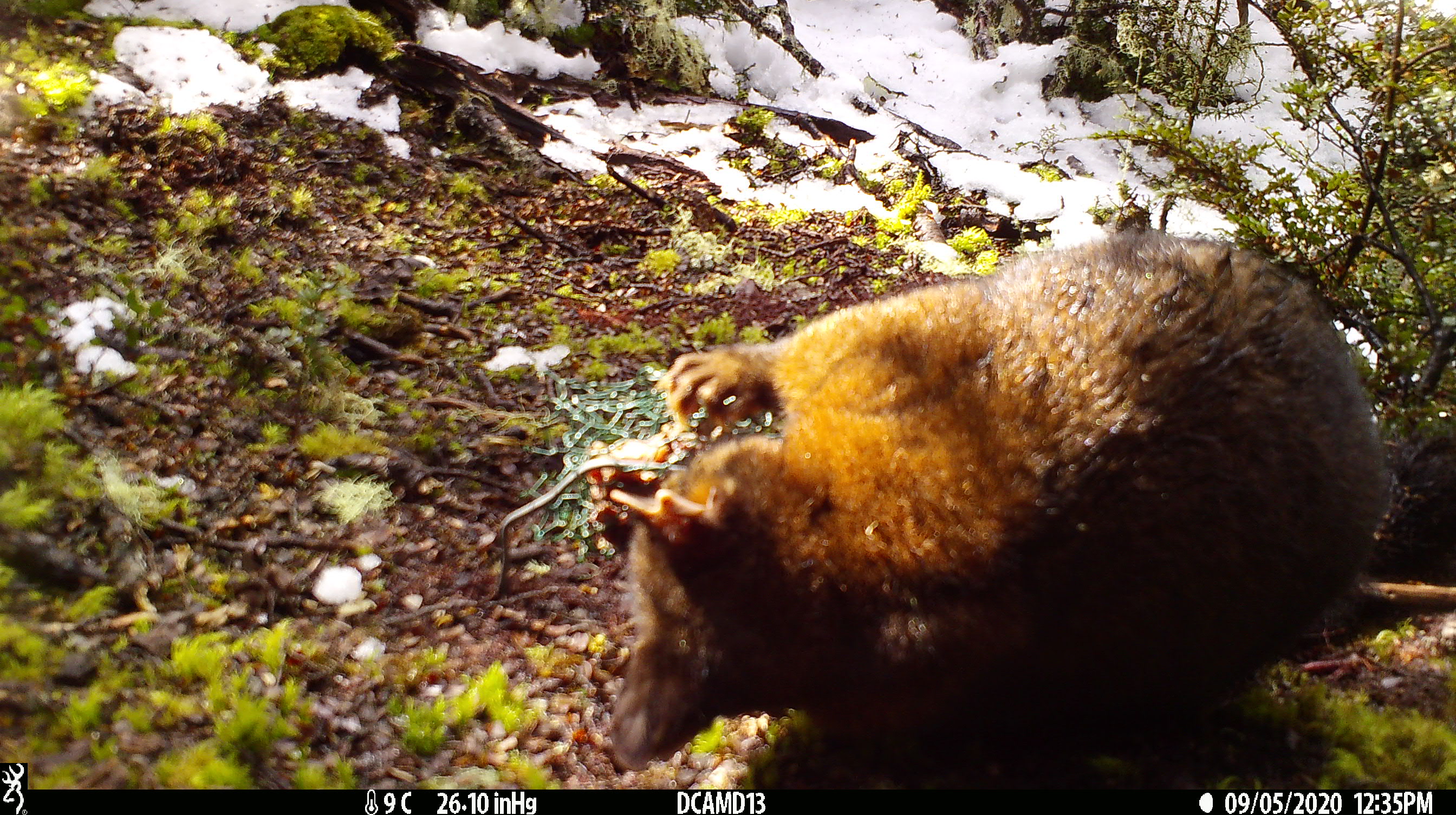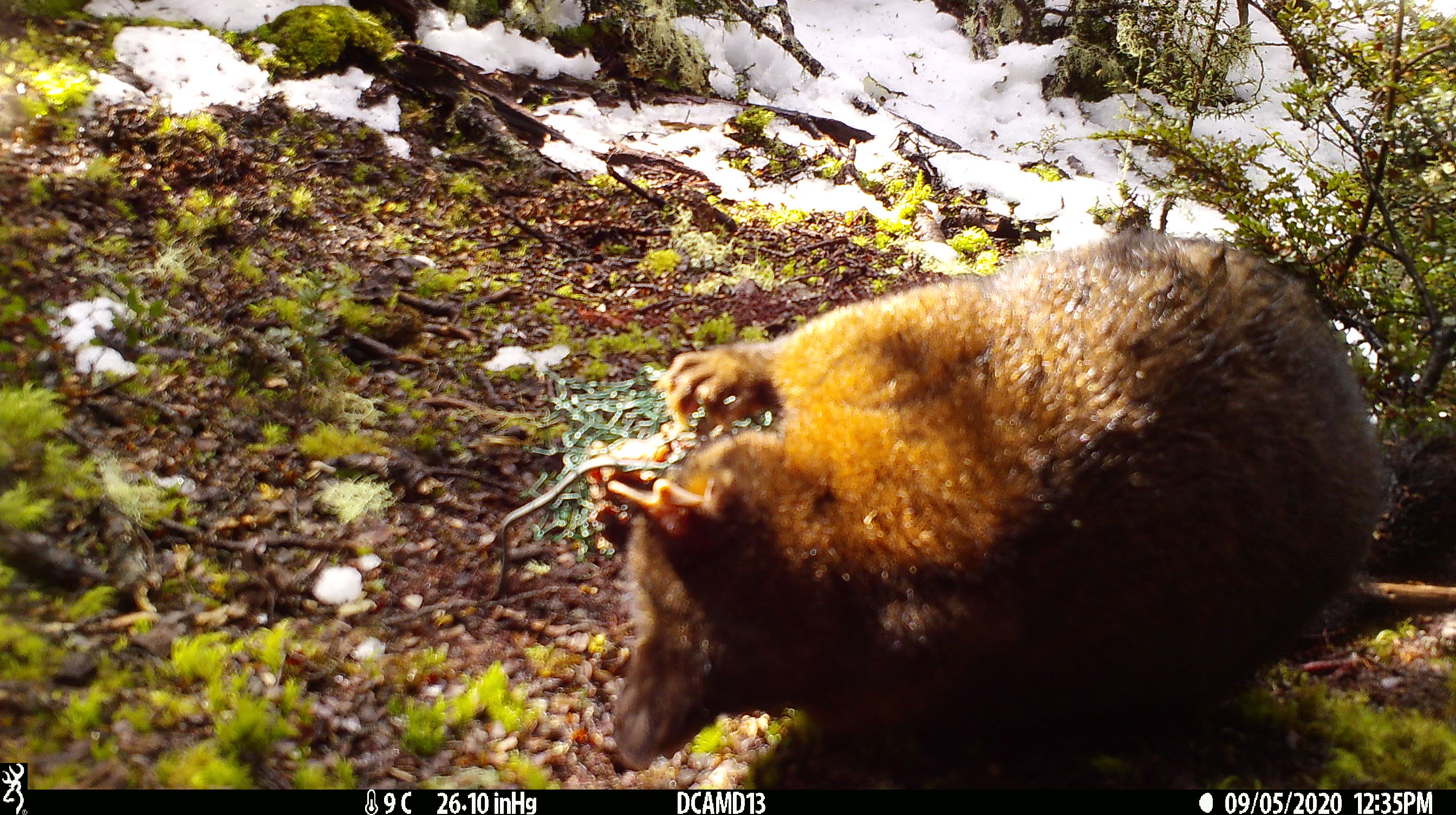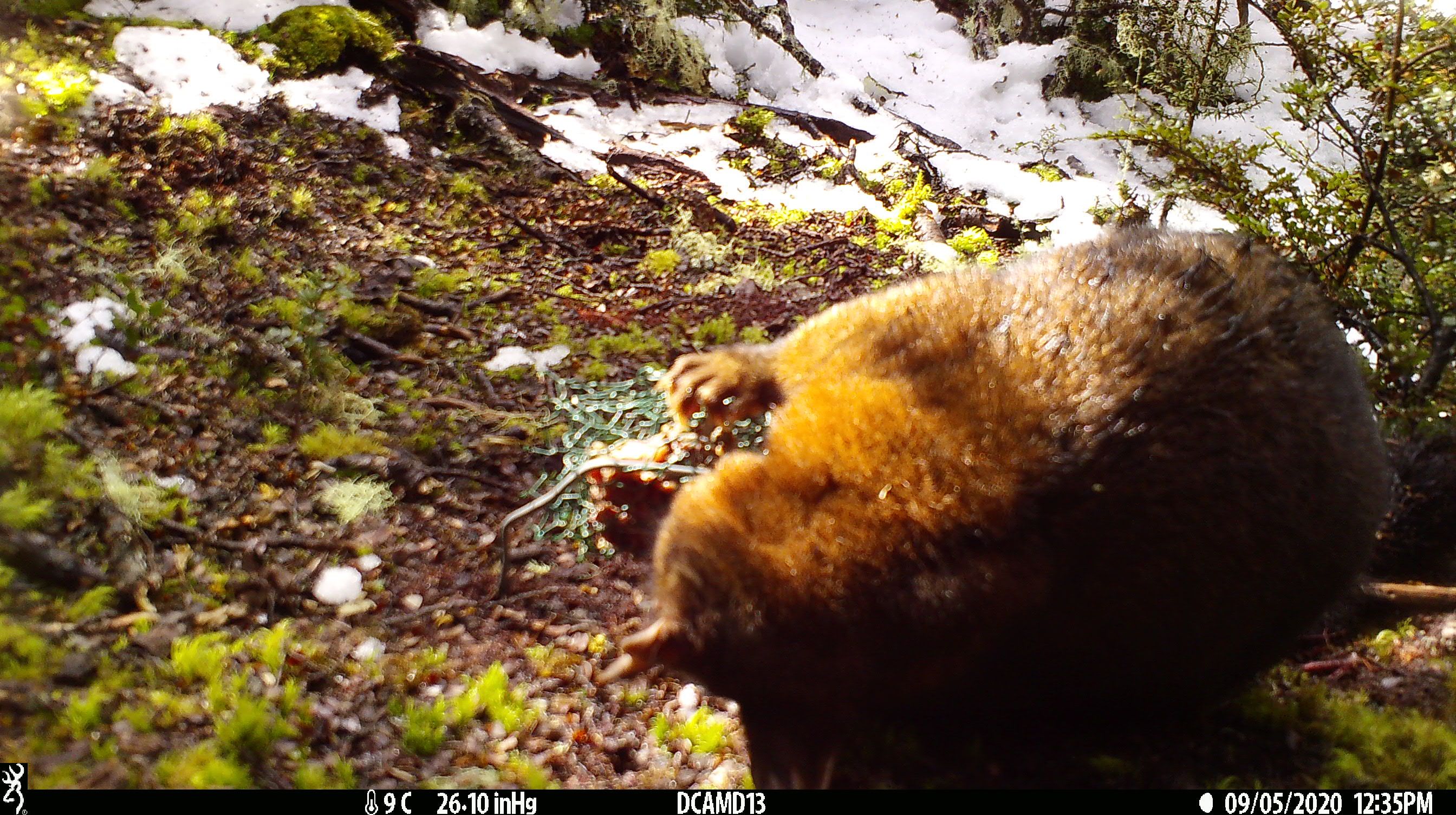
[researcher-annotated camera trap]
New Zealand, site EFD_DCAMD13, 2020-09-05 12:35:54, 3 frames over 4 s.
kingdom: Animalia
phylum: Chordata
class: Mammalia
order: Diprotodontia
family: Phalangeridae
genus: Trichosurus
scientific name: Trichosurus vulpecula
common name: common brushtail possum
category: possum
Possum (common brushtail possum) (Trichosurus vulpecula).